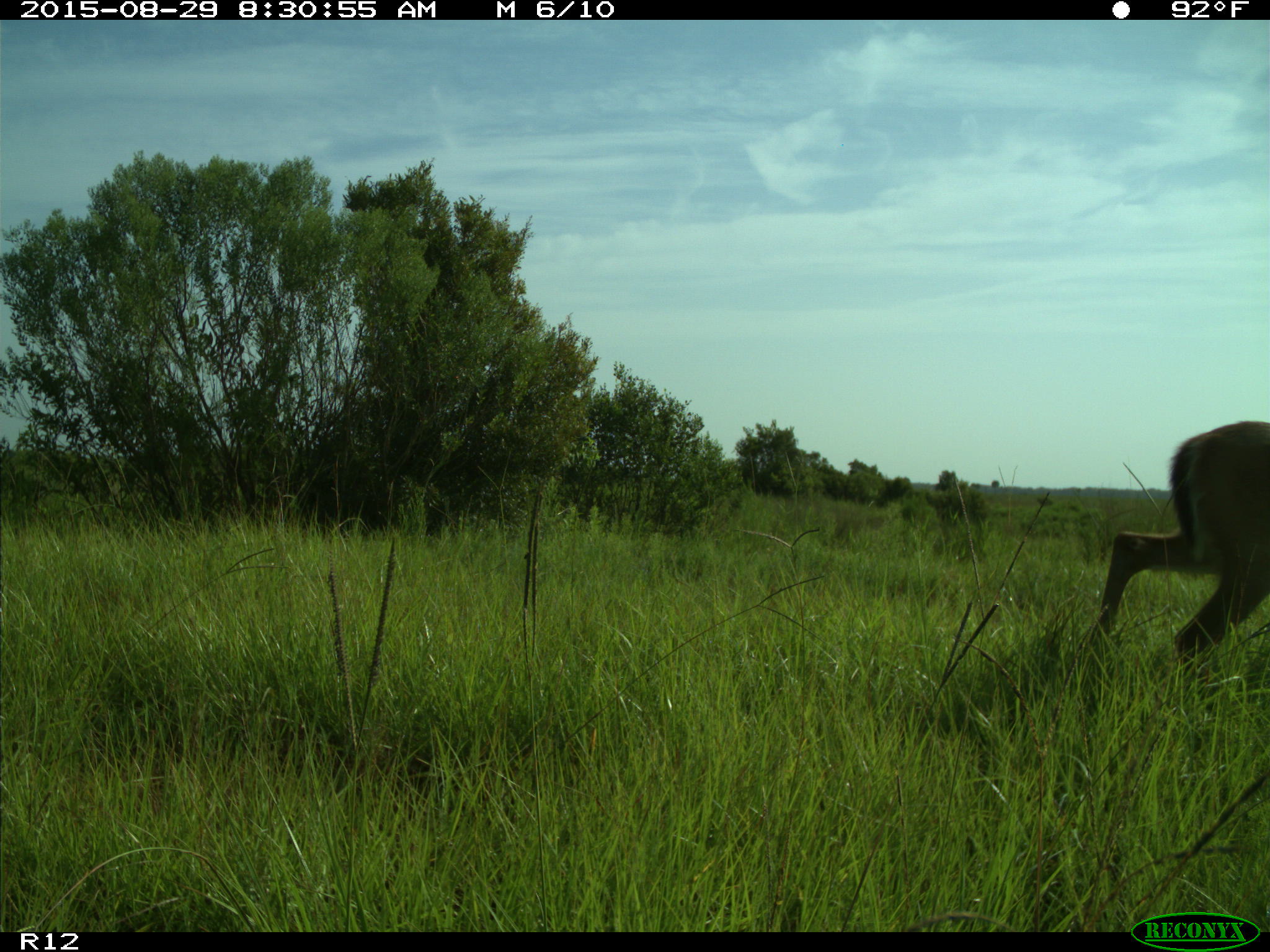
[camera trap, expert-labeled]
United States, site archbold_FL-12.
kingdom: Animalia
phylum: Chordata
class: Mammalia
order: Artiodactyla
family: Cervidae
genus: Odocoileus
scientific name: Odocoileus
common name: deer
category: unidentified deer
Unidentified deer (deer) (Odocoileus).